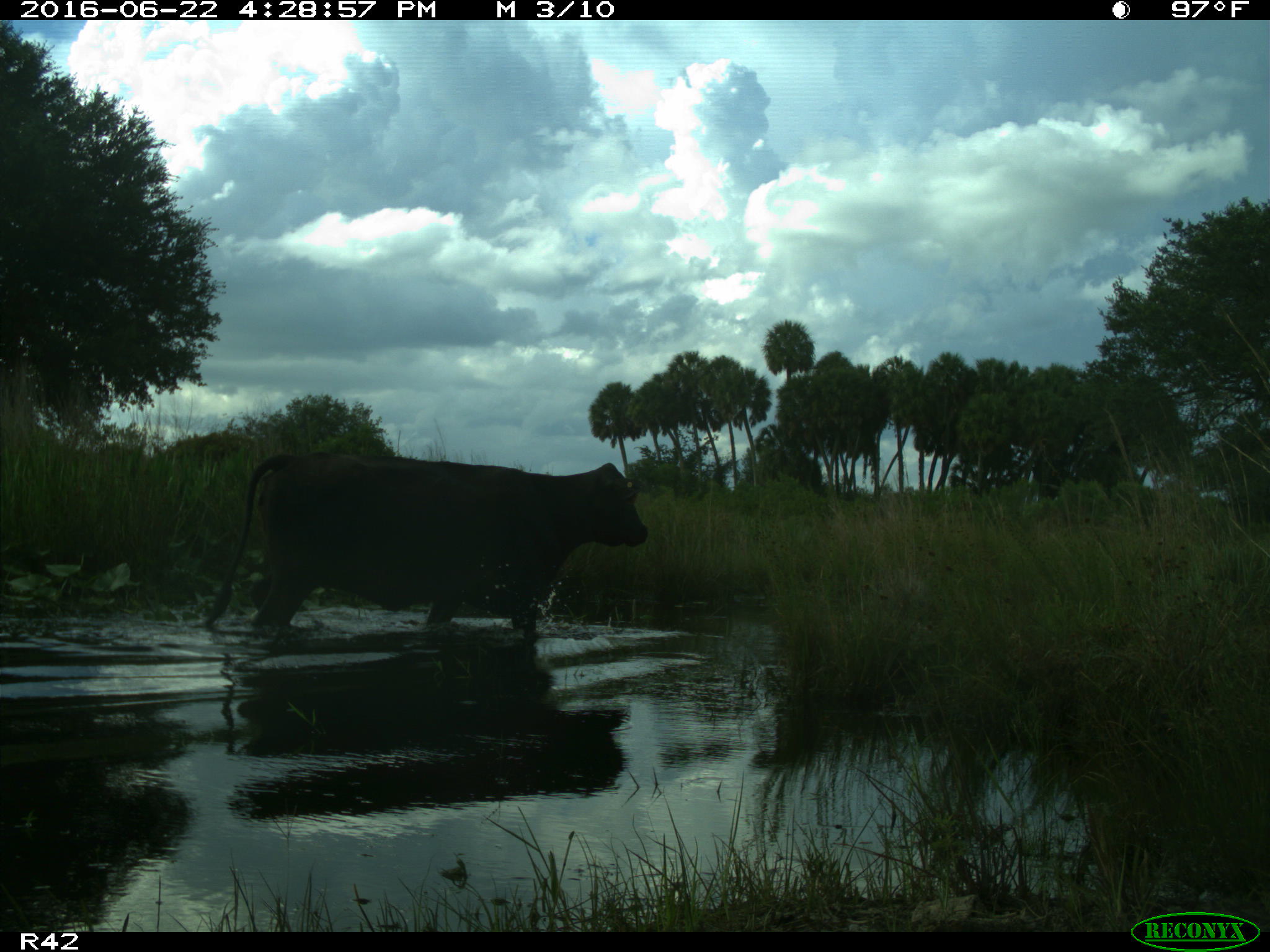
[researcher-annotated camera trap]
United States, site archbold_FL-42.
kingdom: Animalia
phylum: Chordata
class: Mammalia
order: Artiodactyla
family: Bovidae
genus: Bos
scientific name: Bos taurus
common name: domestic cow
Bos taurus (domestic cow).